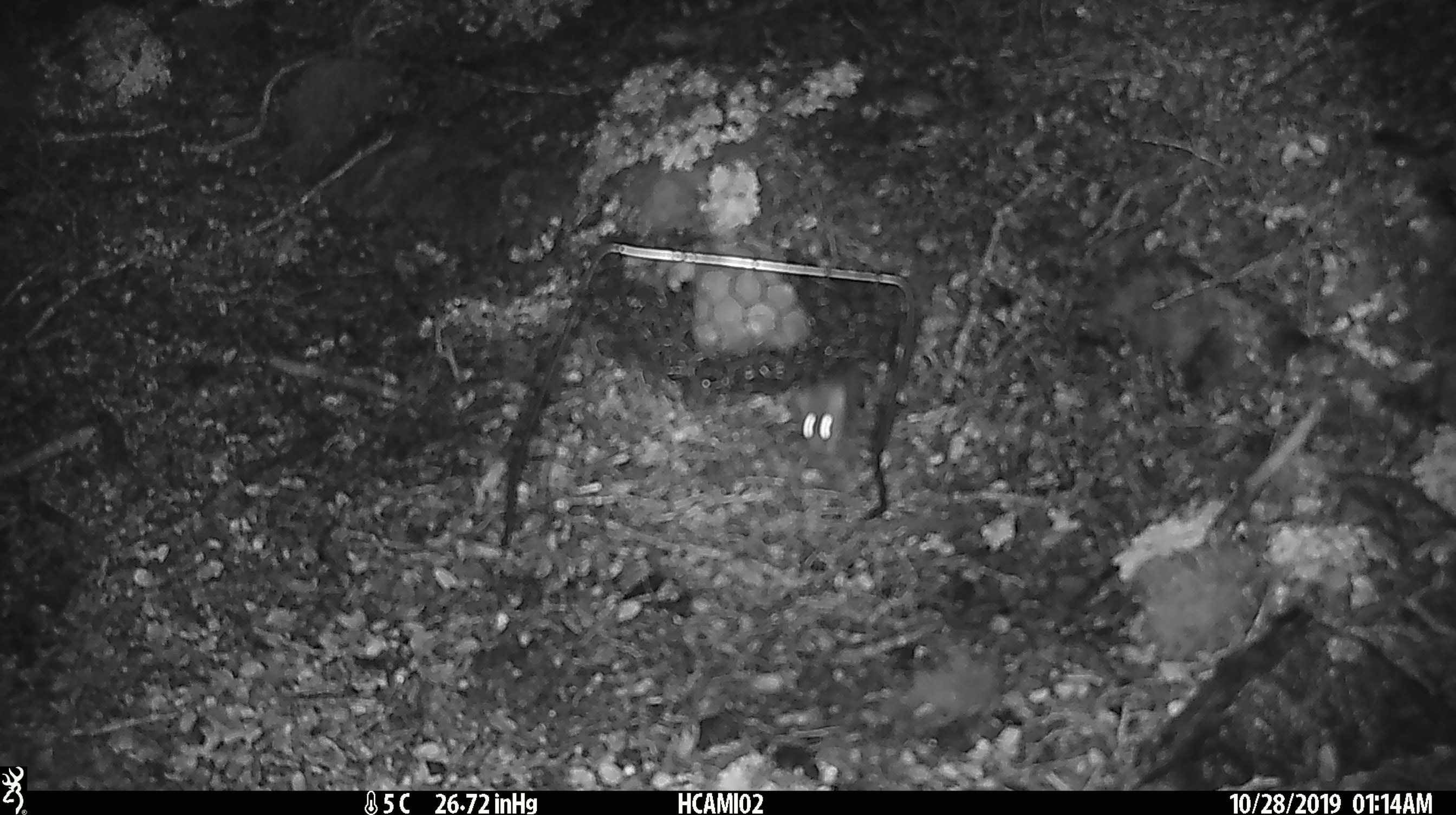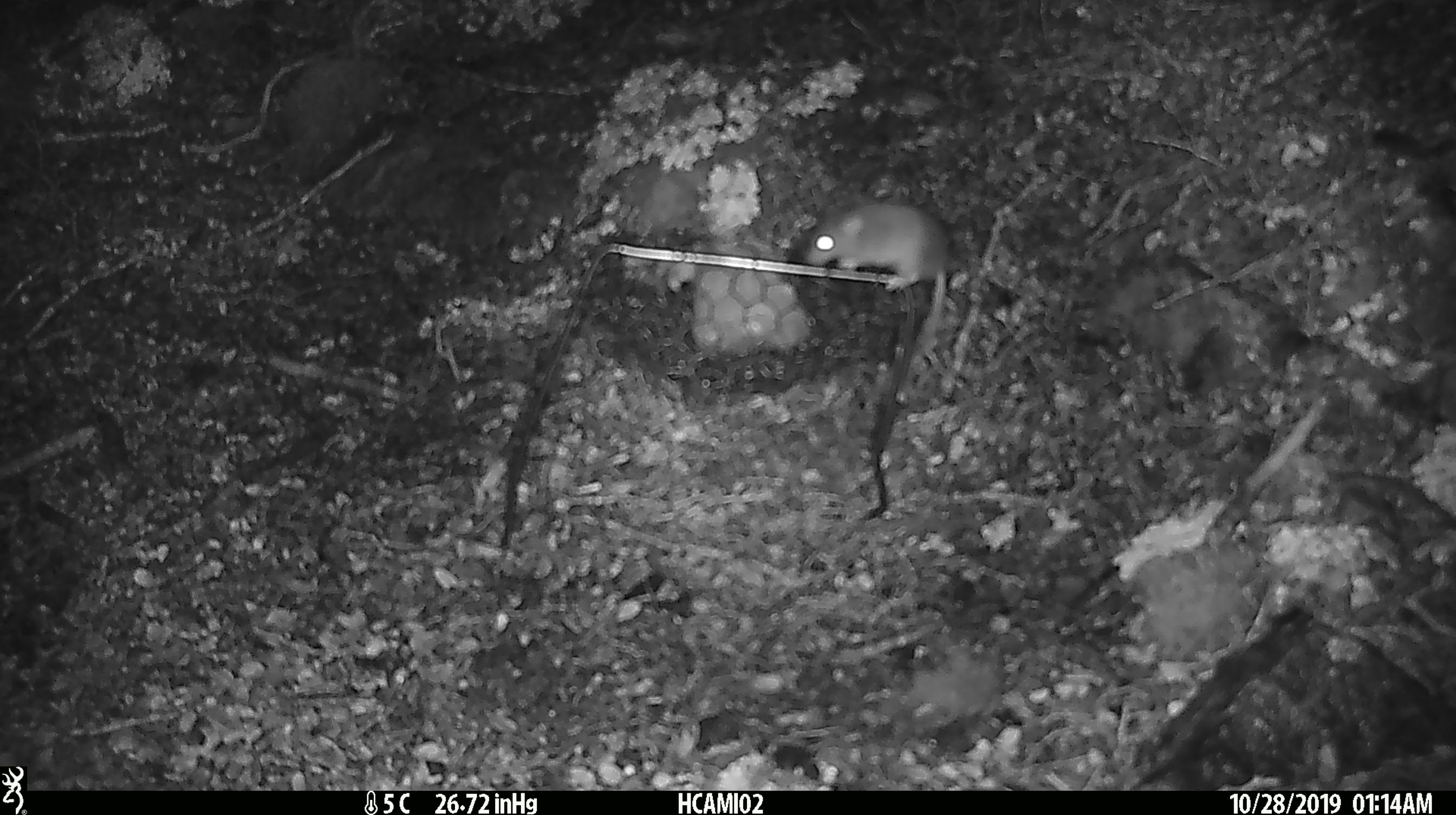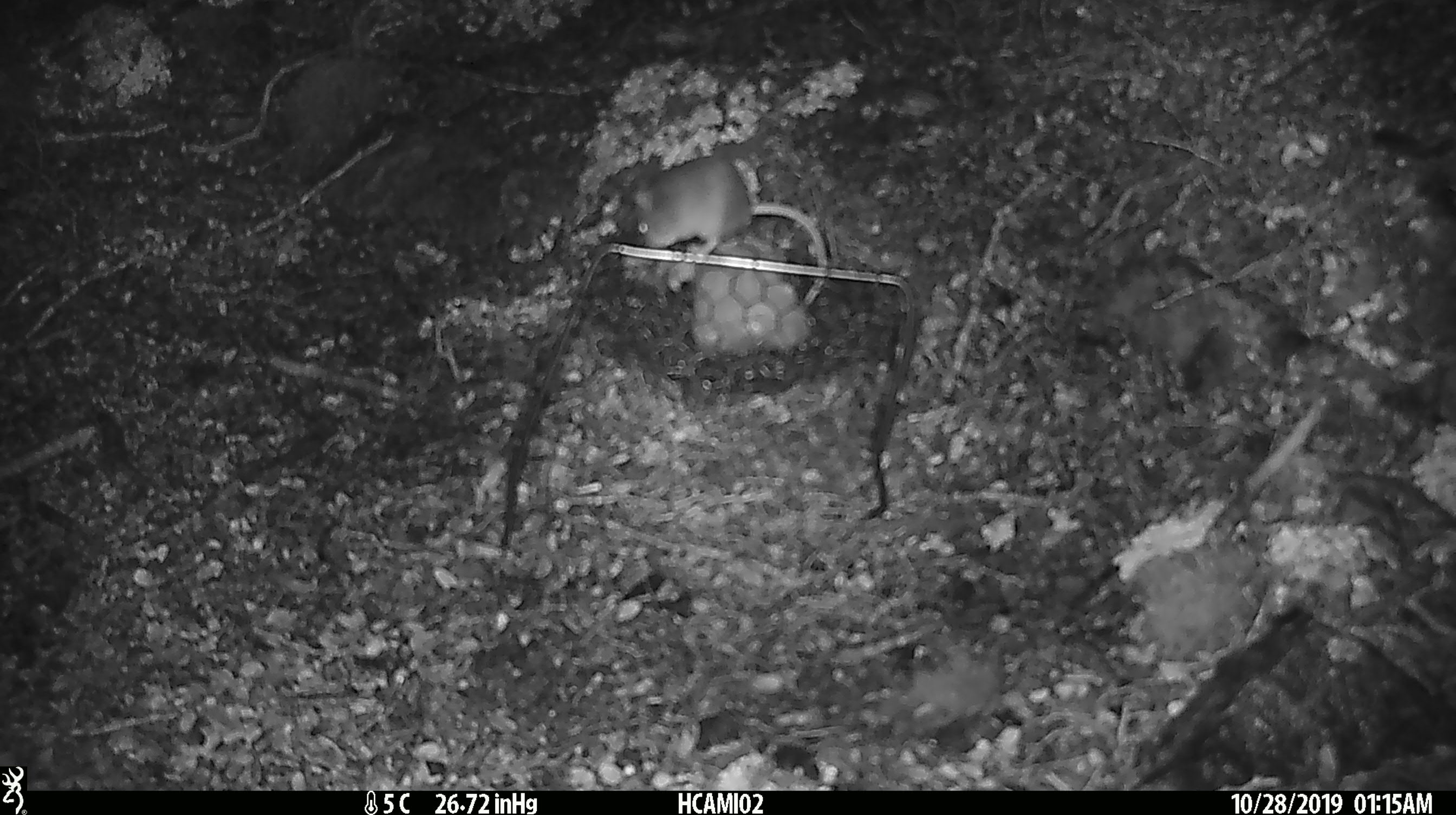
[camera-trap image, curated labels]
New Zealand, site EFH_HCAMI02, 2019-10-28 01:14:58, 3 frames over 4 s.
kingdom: Animalia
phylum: Chordata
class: Mammalia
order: Rodentia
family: Muridae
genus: Mus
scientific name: Mus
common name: mouse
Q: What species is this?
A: Mouse (Mus).